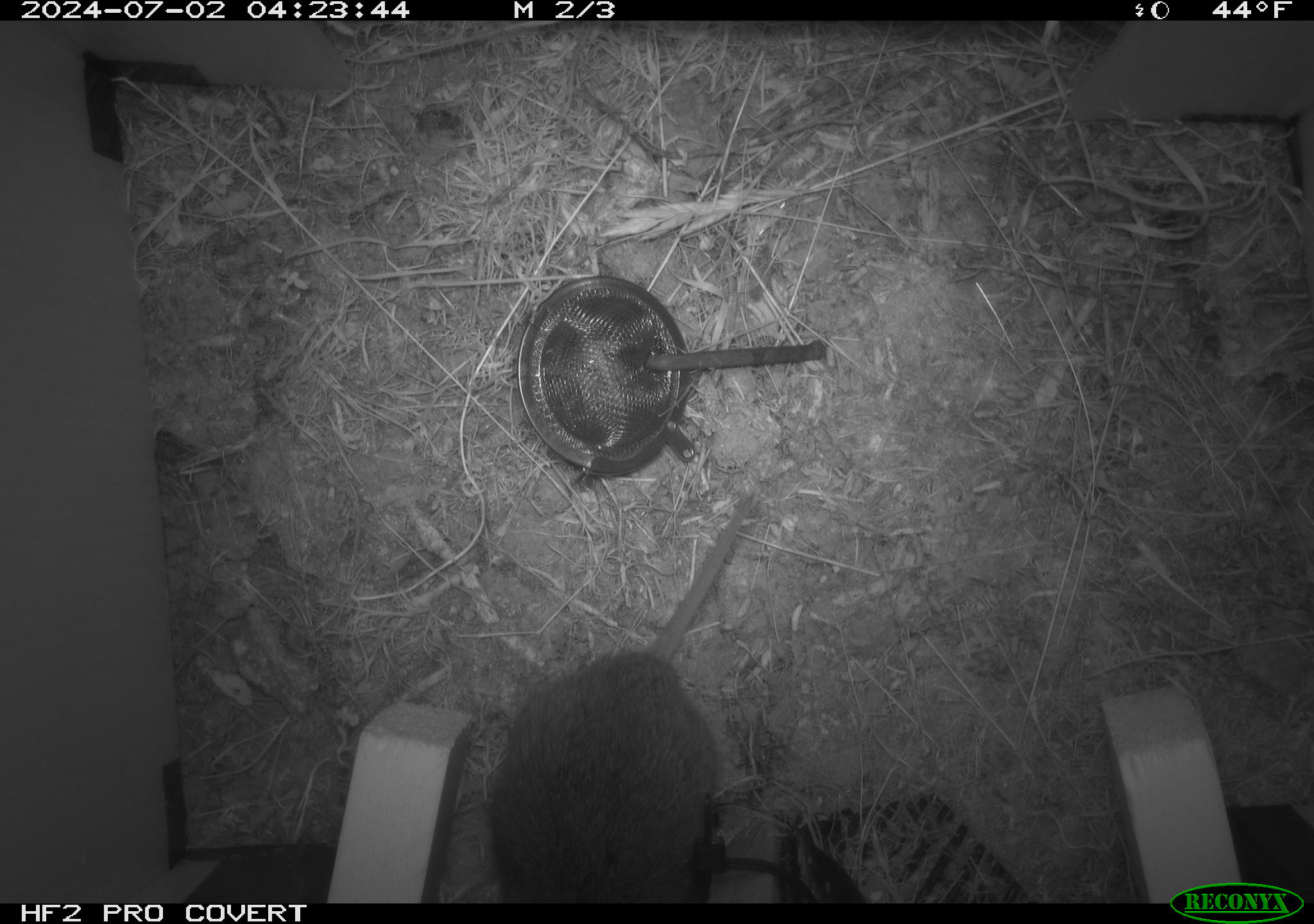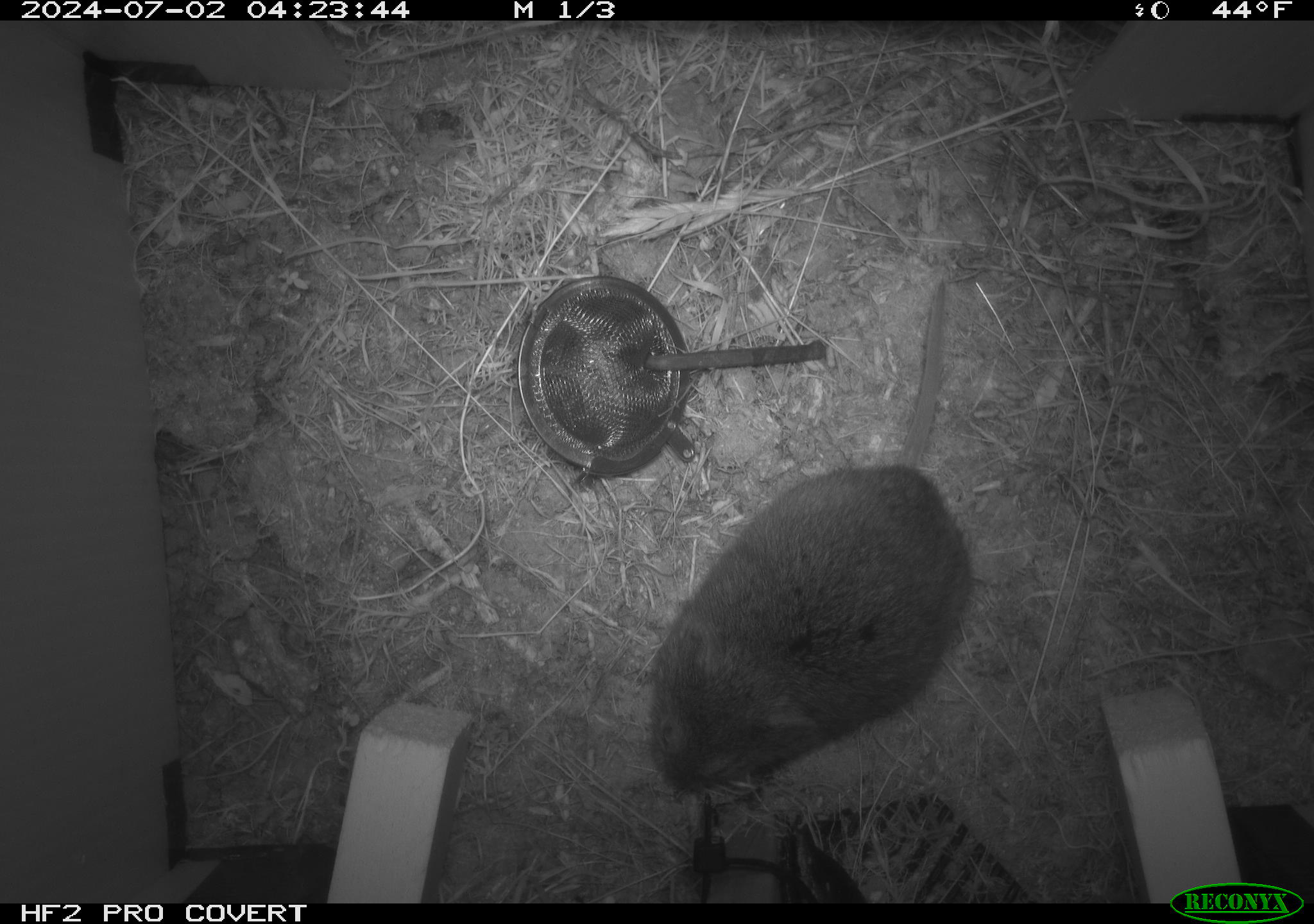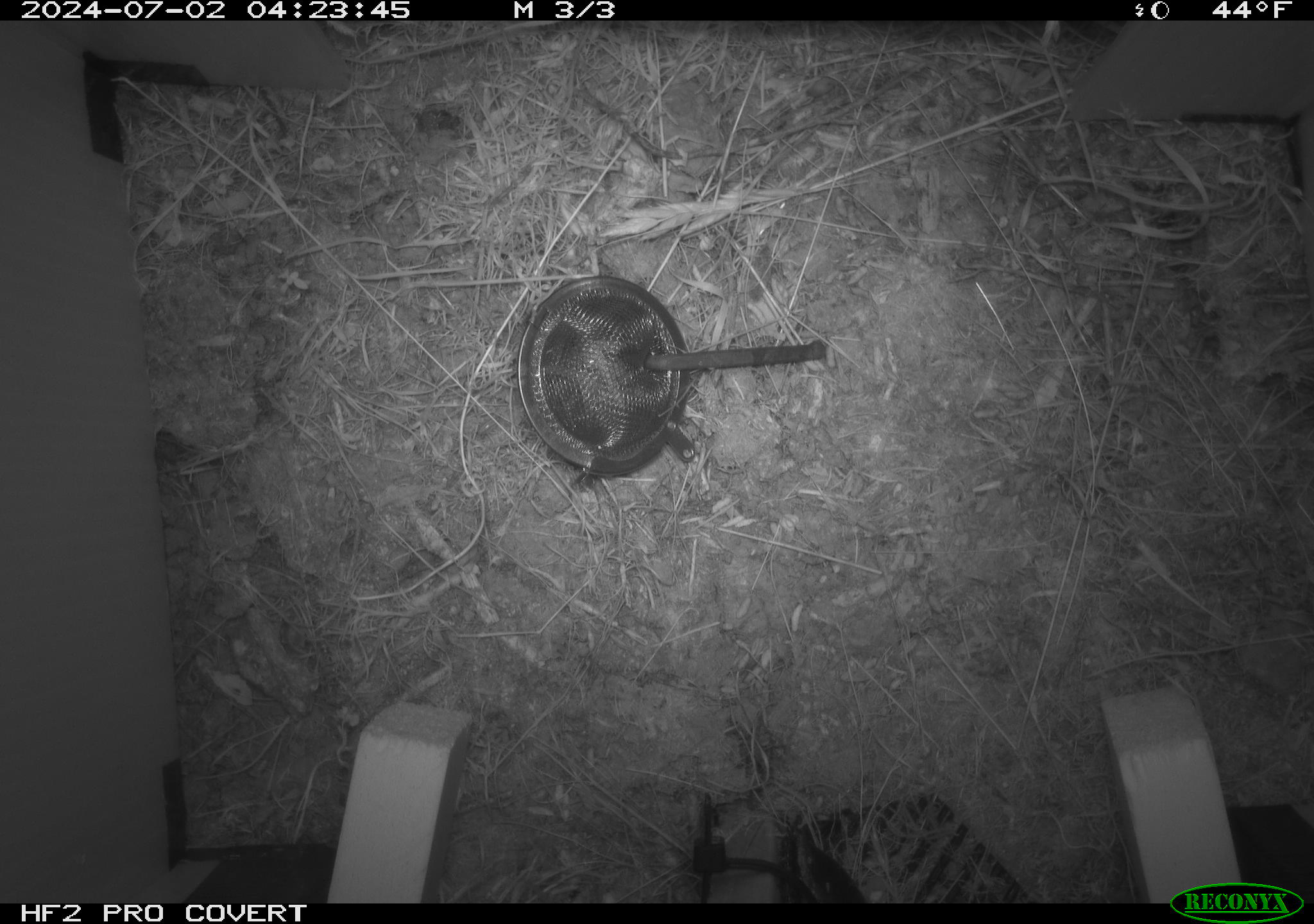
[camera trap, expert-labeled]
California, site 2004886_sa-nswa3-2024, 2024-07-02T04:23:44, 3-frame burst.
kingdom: Animalia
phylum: Chordata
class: Mammalia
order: Rodentia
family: Cricetidae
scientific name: Arvicolinae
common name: voles, lemmings, and muskrats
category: arvicolinae subfamily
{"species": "arvicolinae subfamily (voles, lemmings, and muskrats) (Arvicolinae)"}